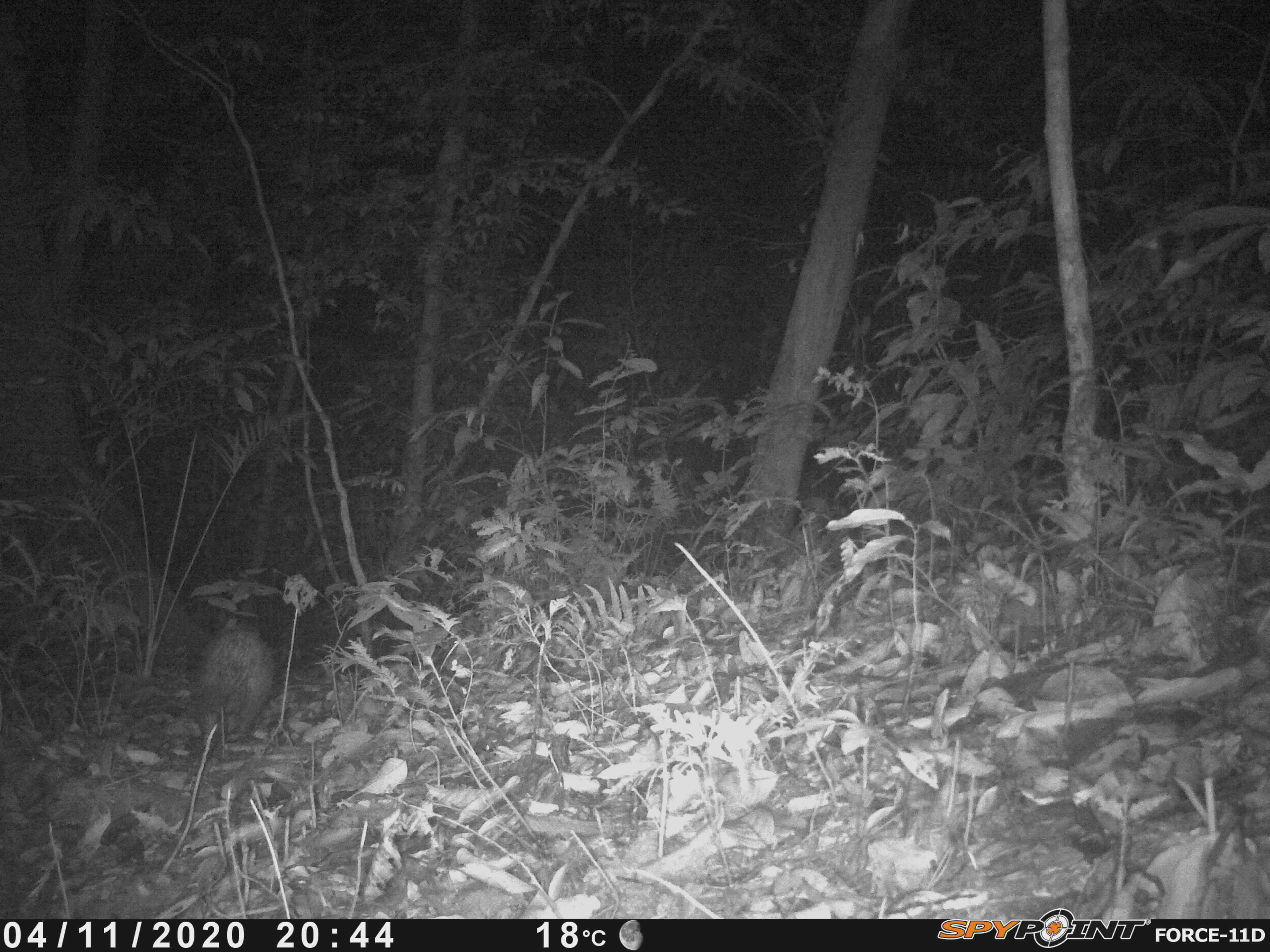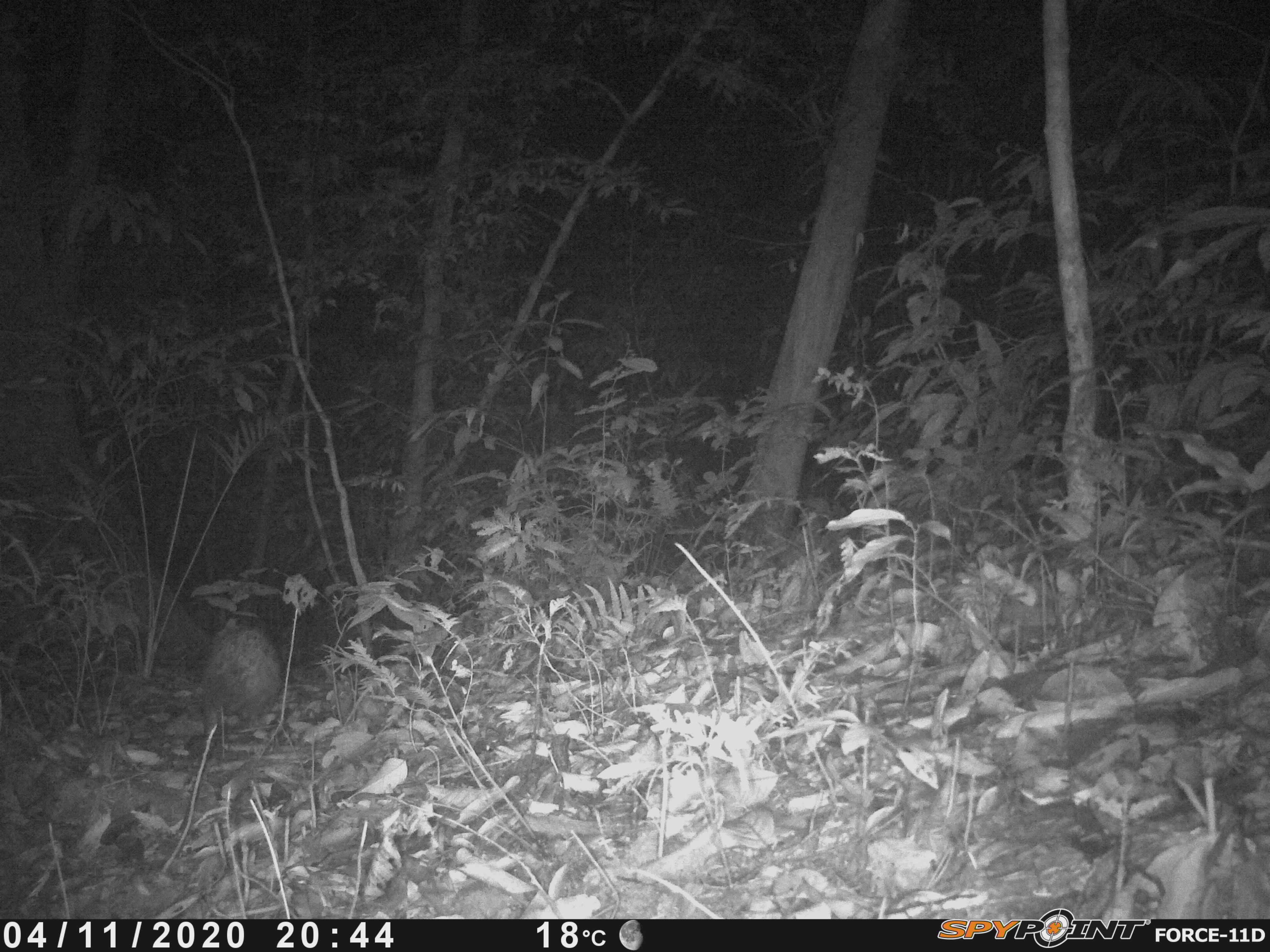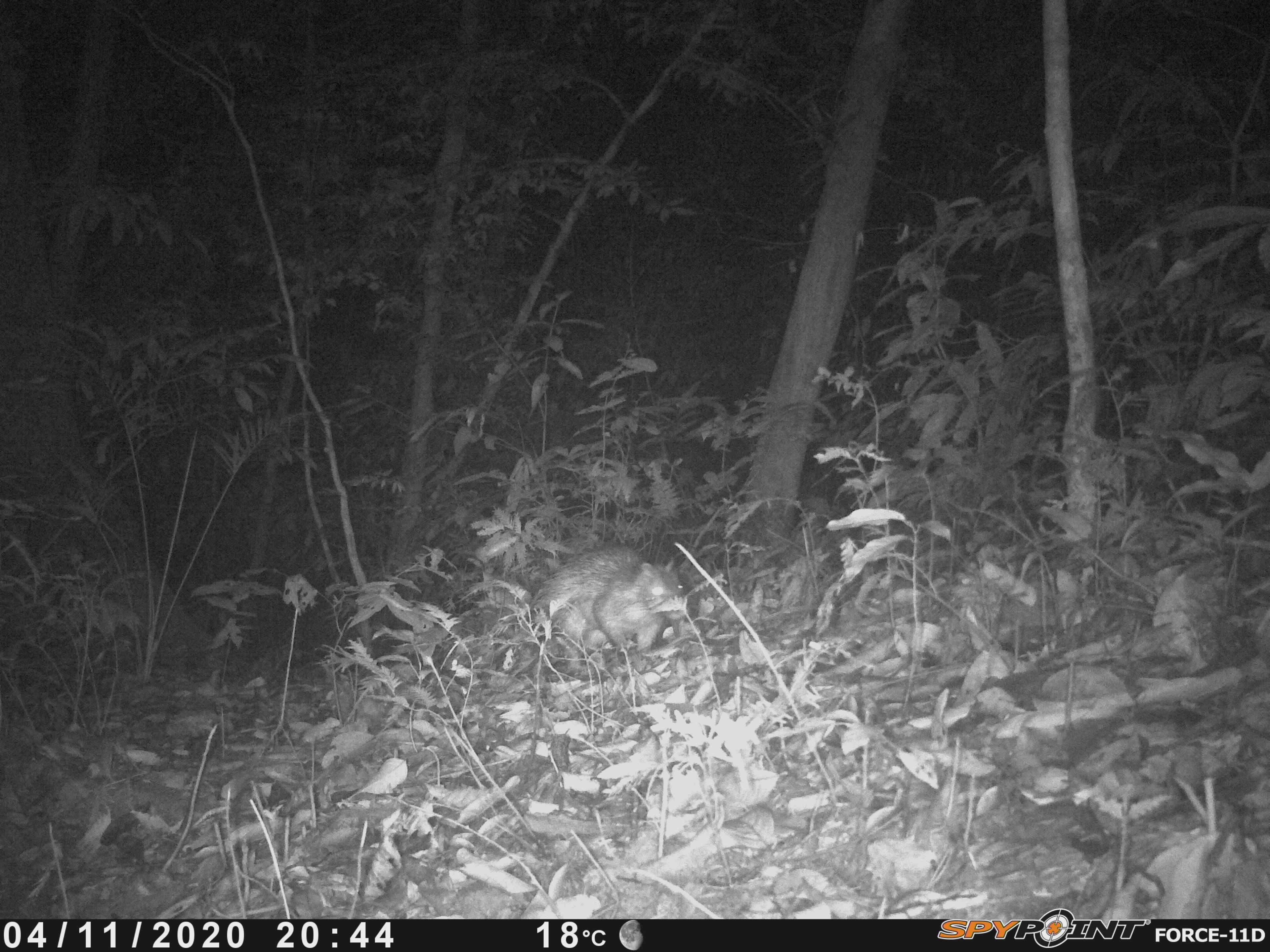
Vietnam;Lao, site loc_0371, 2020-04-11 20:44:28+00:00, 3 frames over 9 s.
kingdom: Animalia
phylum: Chordata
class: Mammalia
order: Rodentia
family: Hystricidae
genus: Atherurus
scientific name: Atherurus macrourus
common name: asiatic brush-tailed porcupine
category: asiatic brush tailed porcupine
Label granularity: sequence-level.